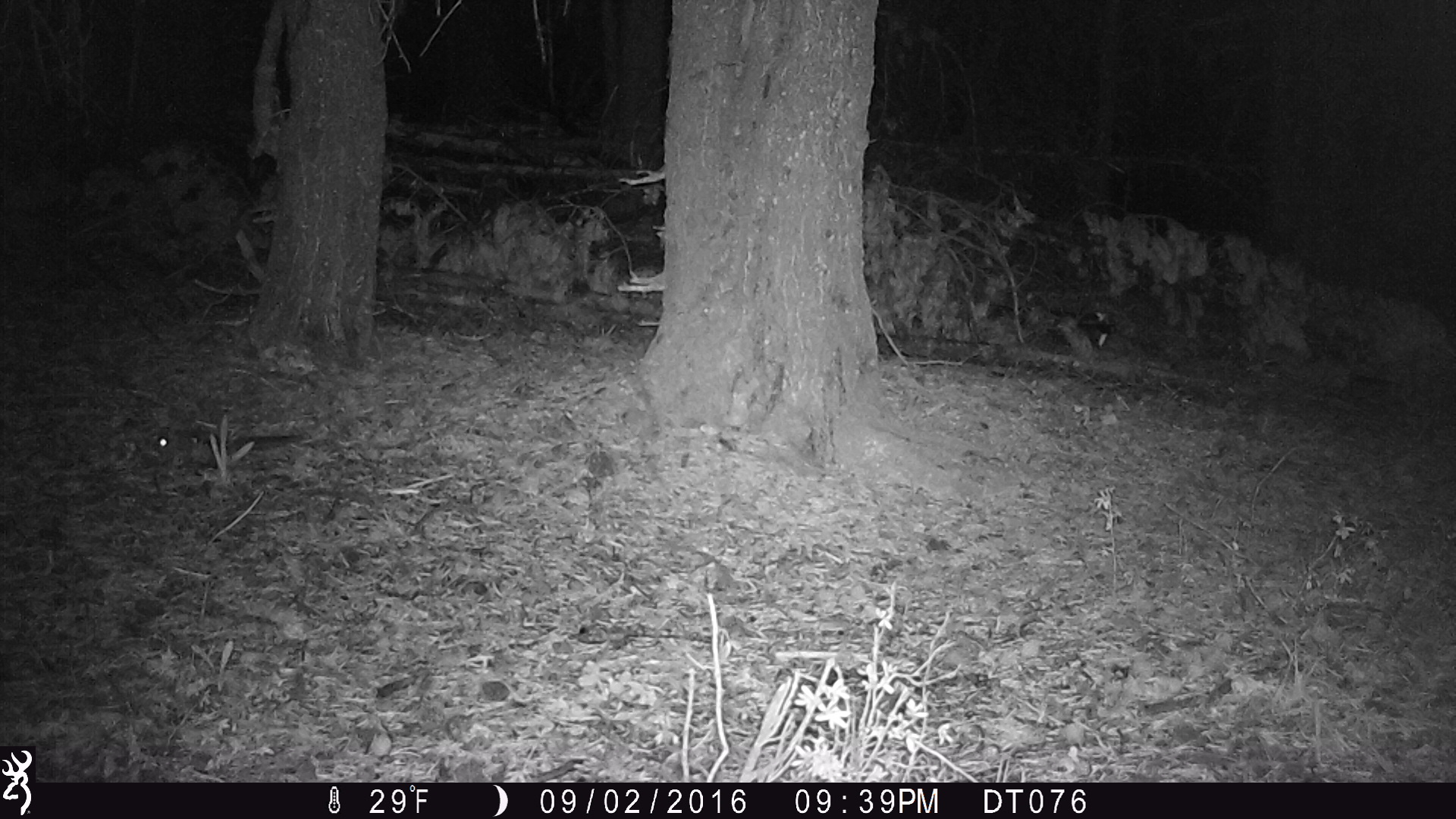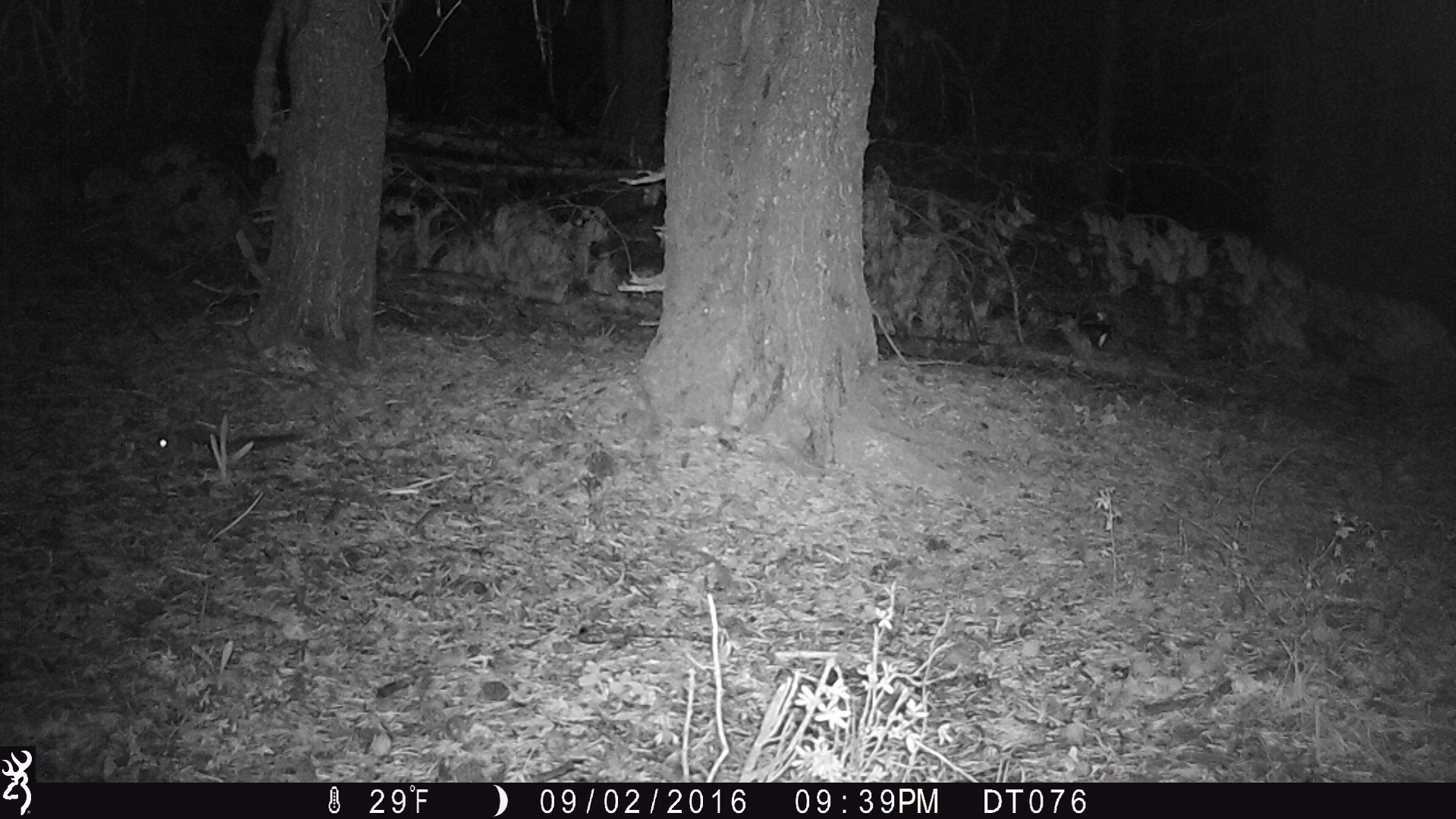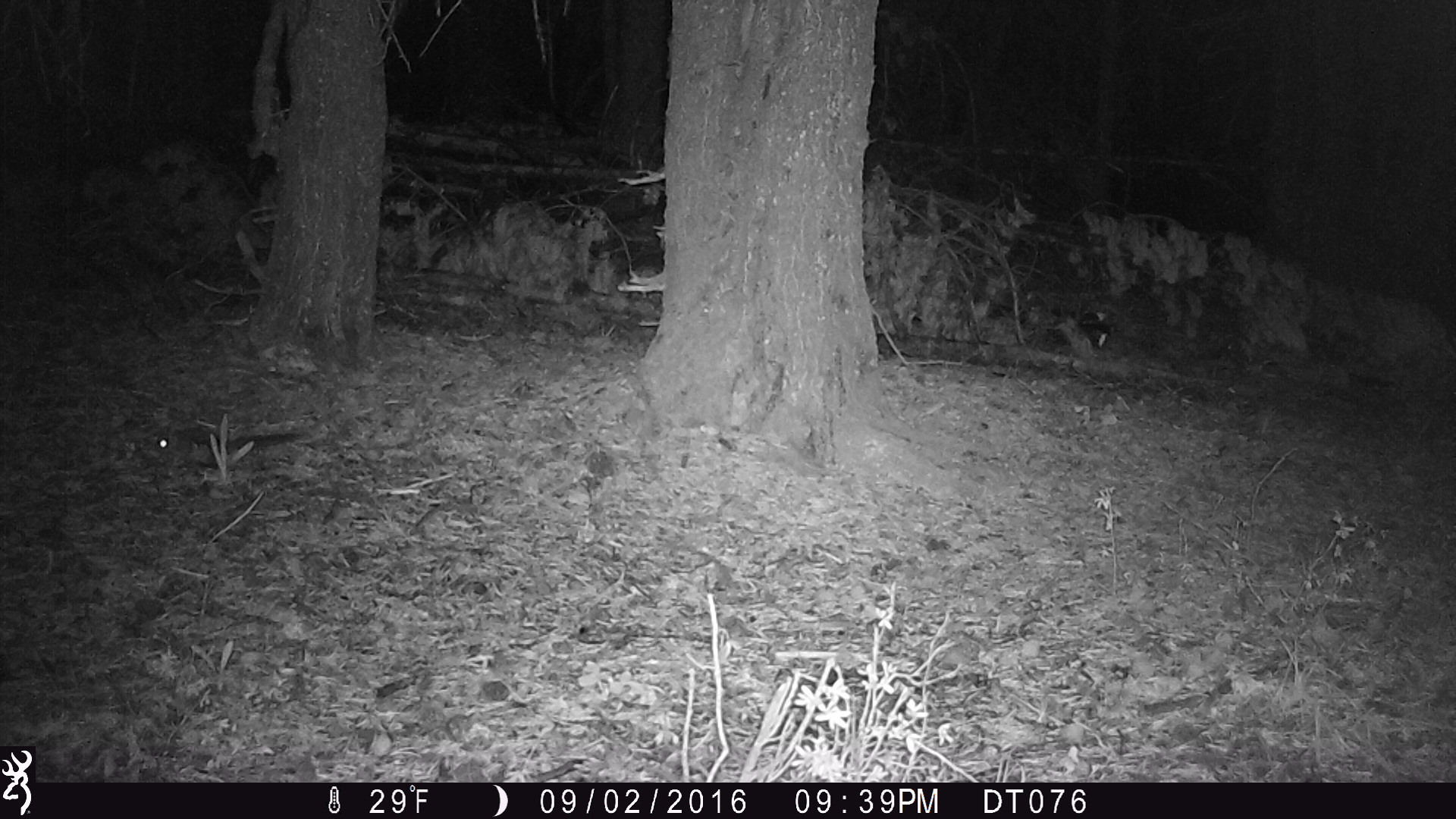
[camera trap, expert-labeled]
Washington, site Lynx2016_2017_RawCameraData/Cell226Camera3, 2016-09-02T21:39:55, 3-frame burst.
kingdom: Animalia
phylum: Chordata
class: Mammalia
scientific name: Mammalia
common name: small mammal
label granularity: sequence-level